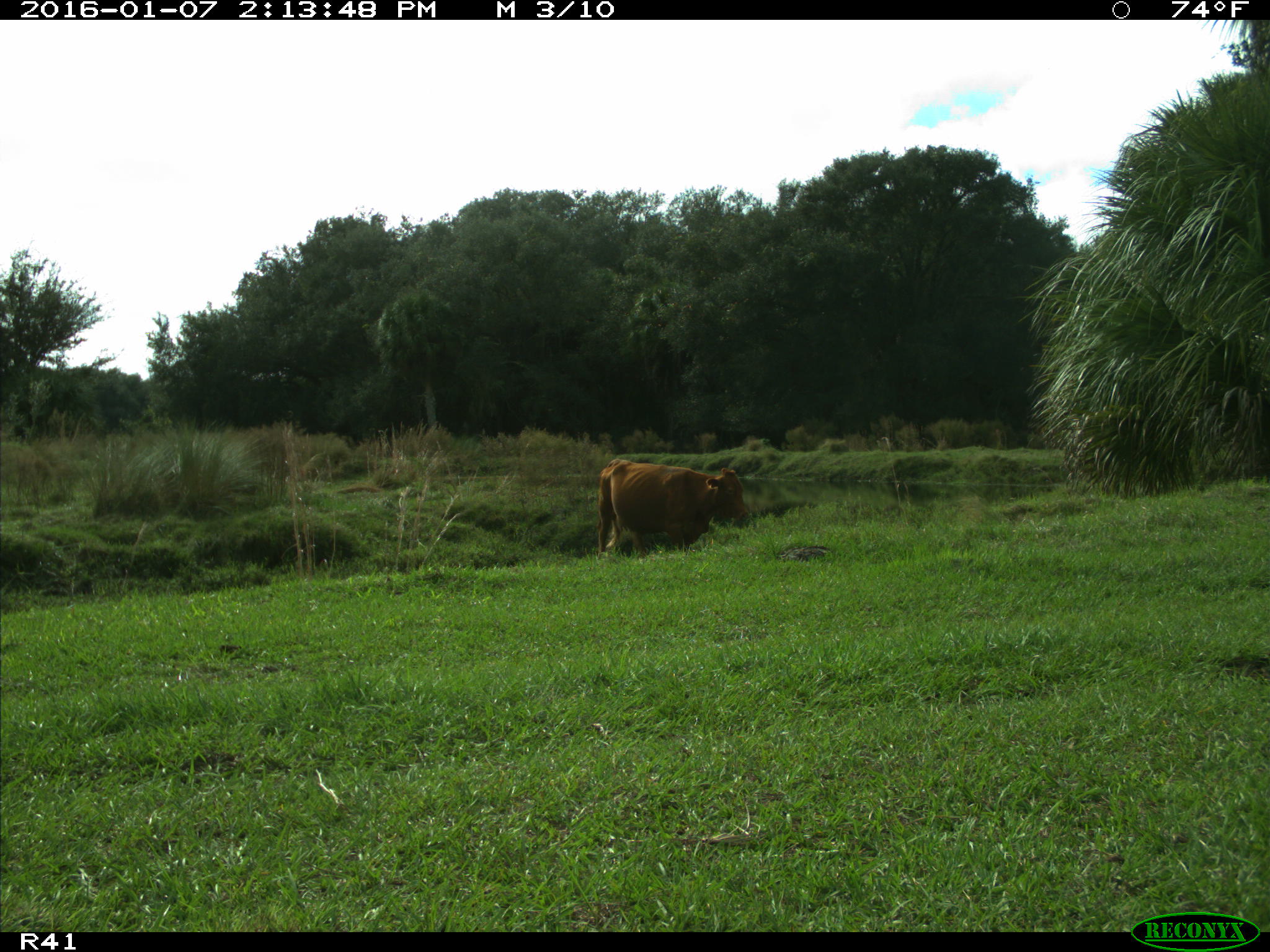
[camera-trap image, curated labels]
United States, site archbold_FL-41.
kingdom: Animalia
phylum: Chordata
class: Mammalia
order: Artiodactyla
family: Bovidae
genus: Bos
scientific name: Bos taurus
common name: domestic cow